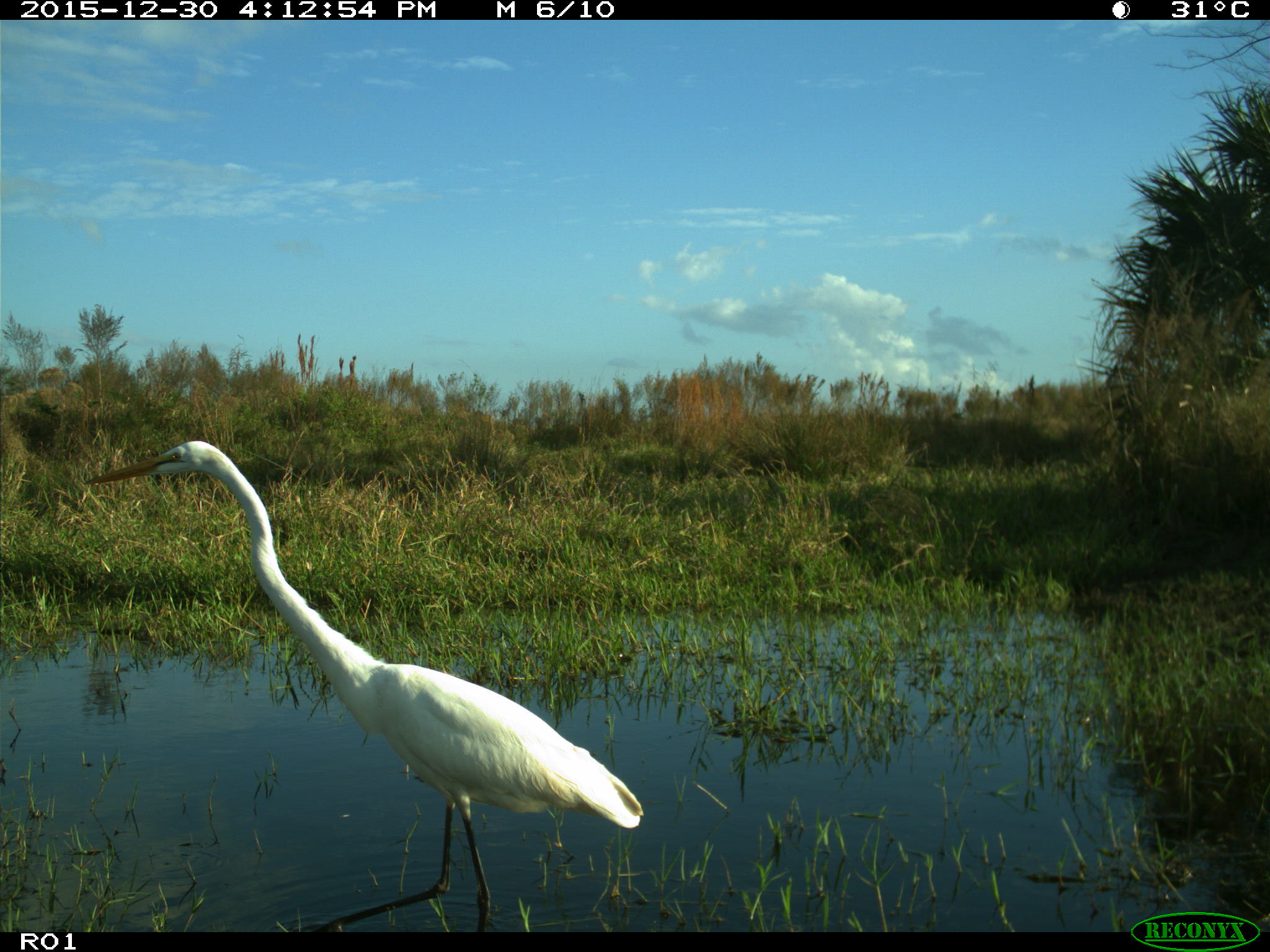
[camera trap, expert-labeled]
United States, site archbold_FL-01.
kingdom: Animalia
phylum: Chordata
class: Aves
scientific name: Aves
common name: birds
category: unidentified bird